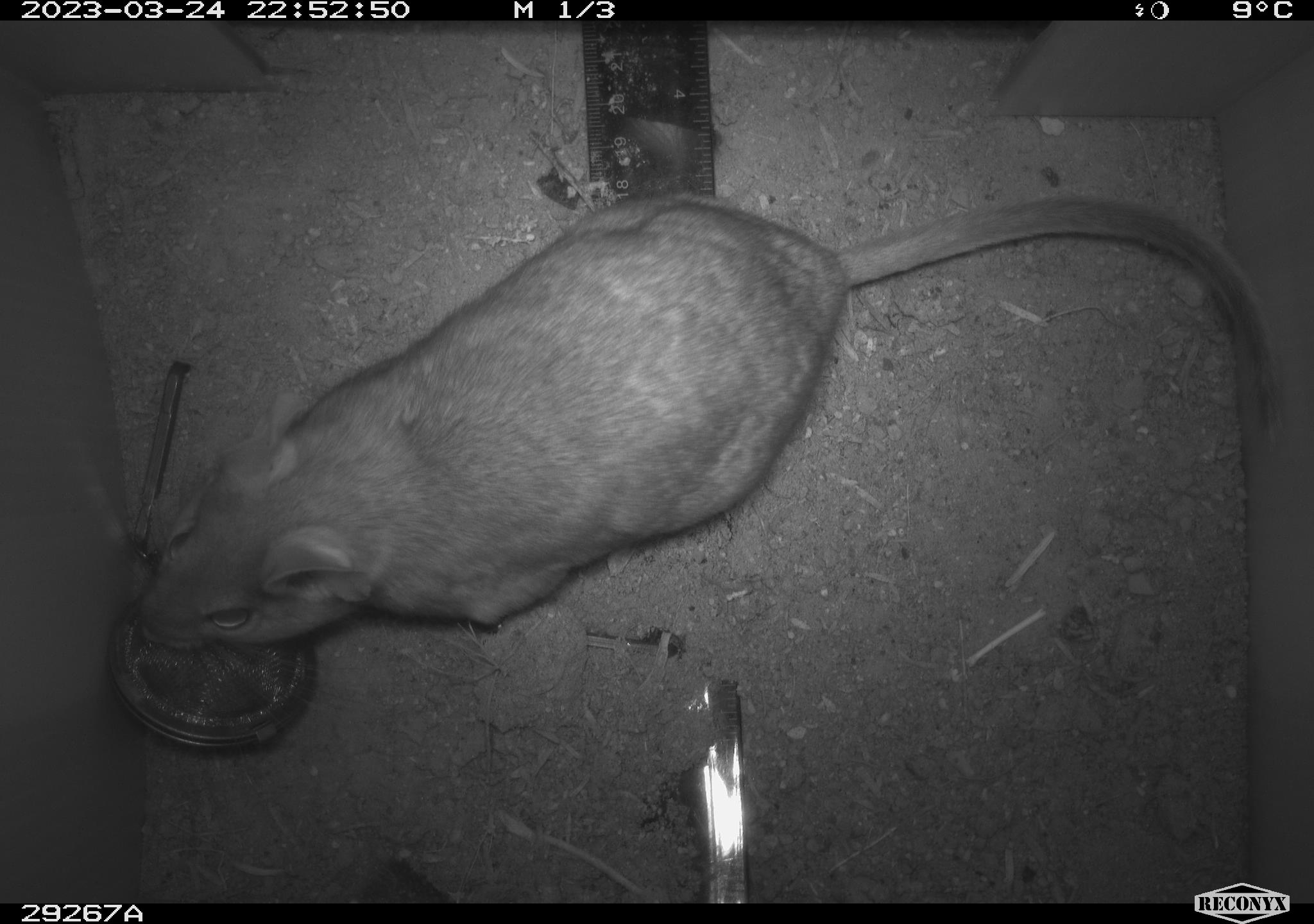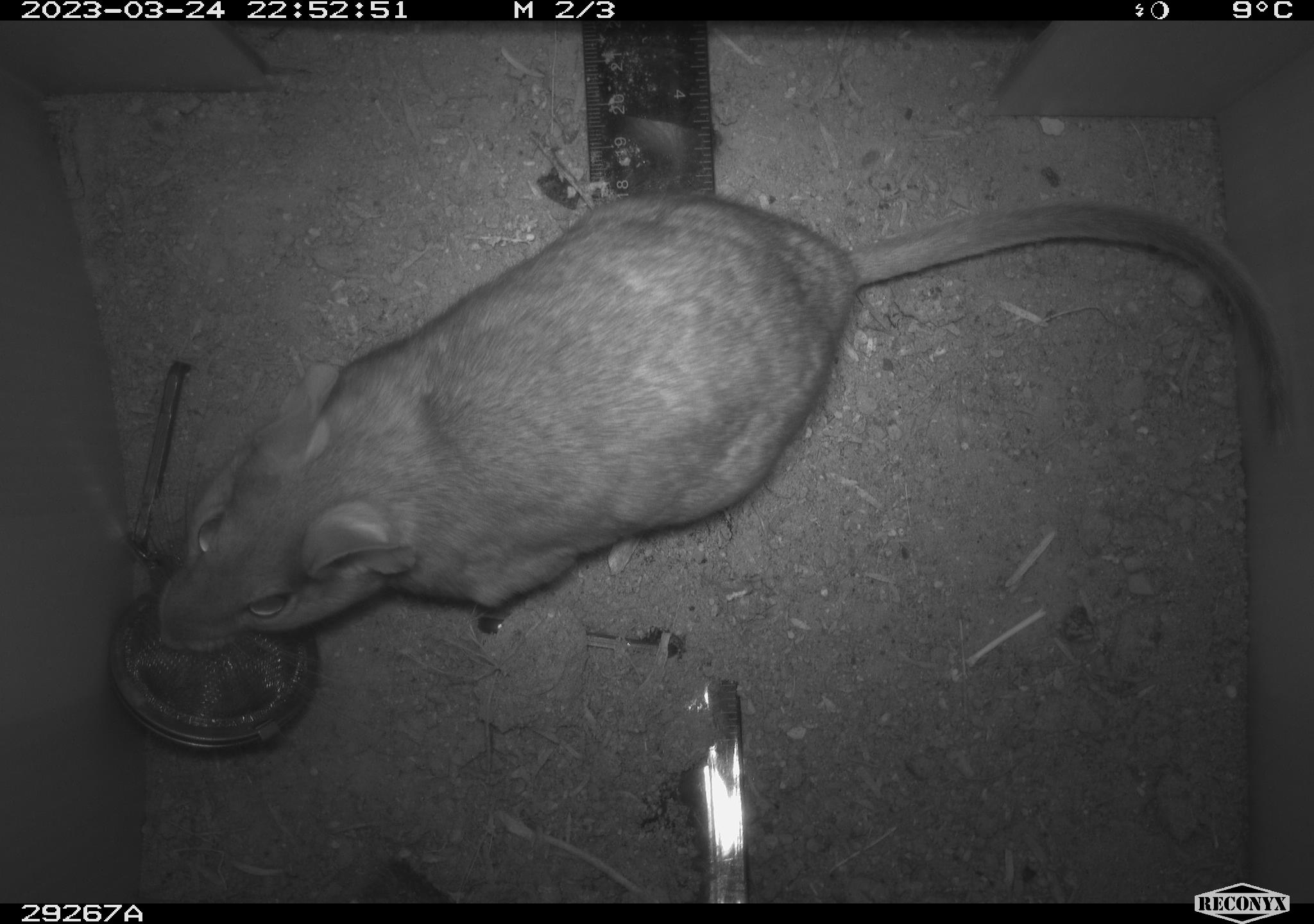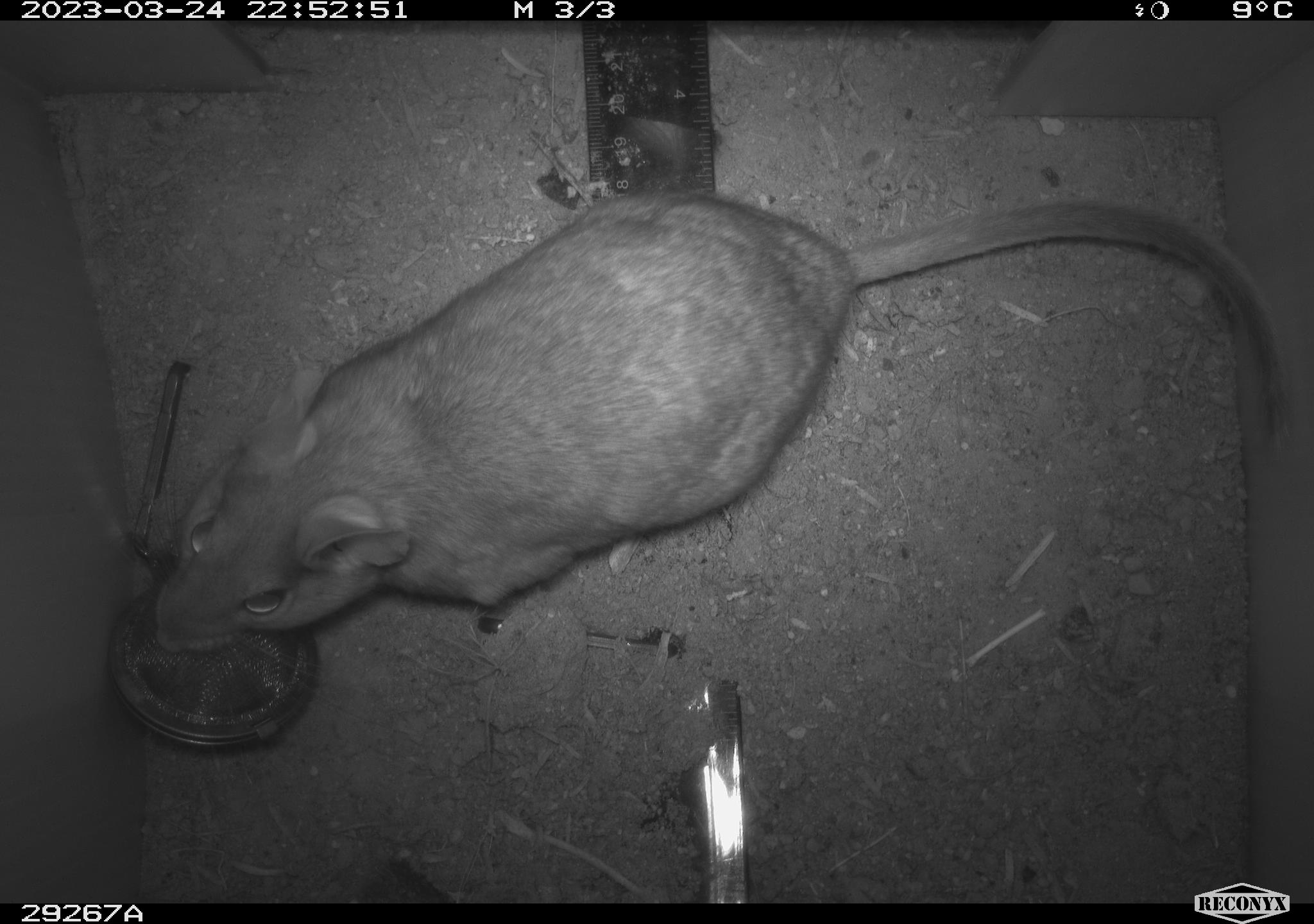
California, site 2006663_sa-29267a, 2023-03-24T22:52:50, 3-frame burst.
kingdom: Animalia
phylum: Chordata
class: Mammalia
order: Rodentia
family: Cricetidae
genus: Neotoma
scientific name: Neotoma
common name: pack rat or woodrat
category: neotoma species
Neotoma species (pack rat or woodrat) (Neotoma).